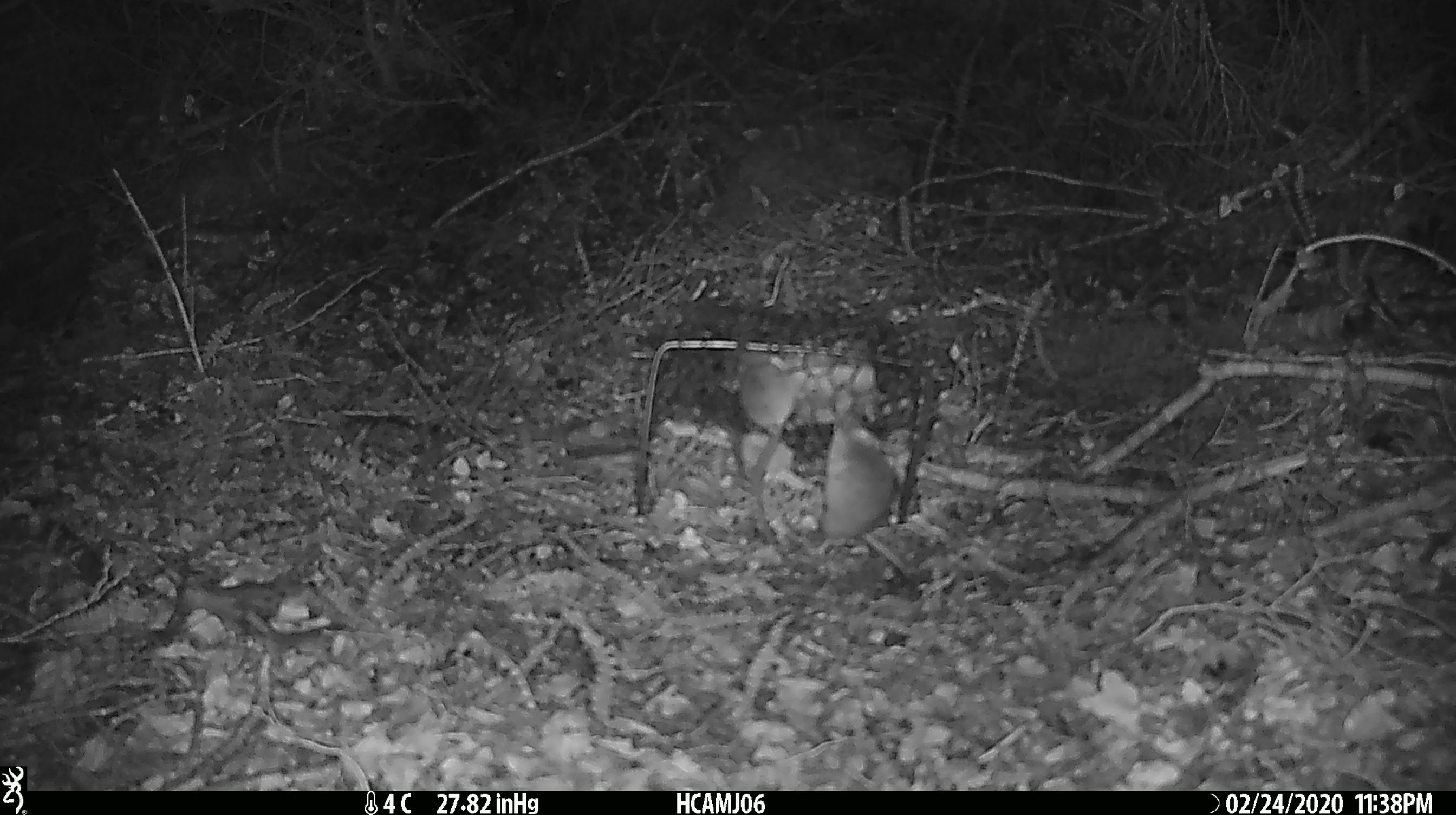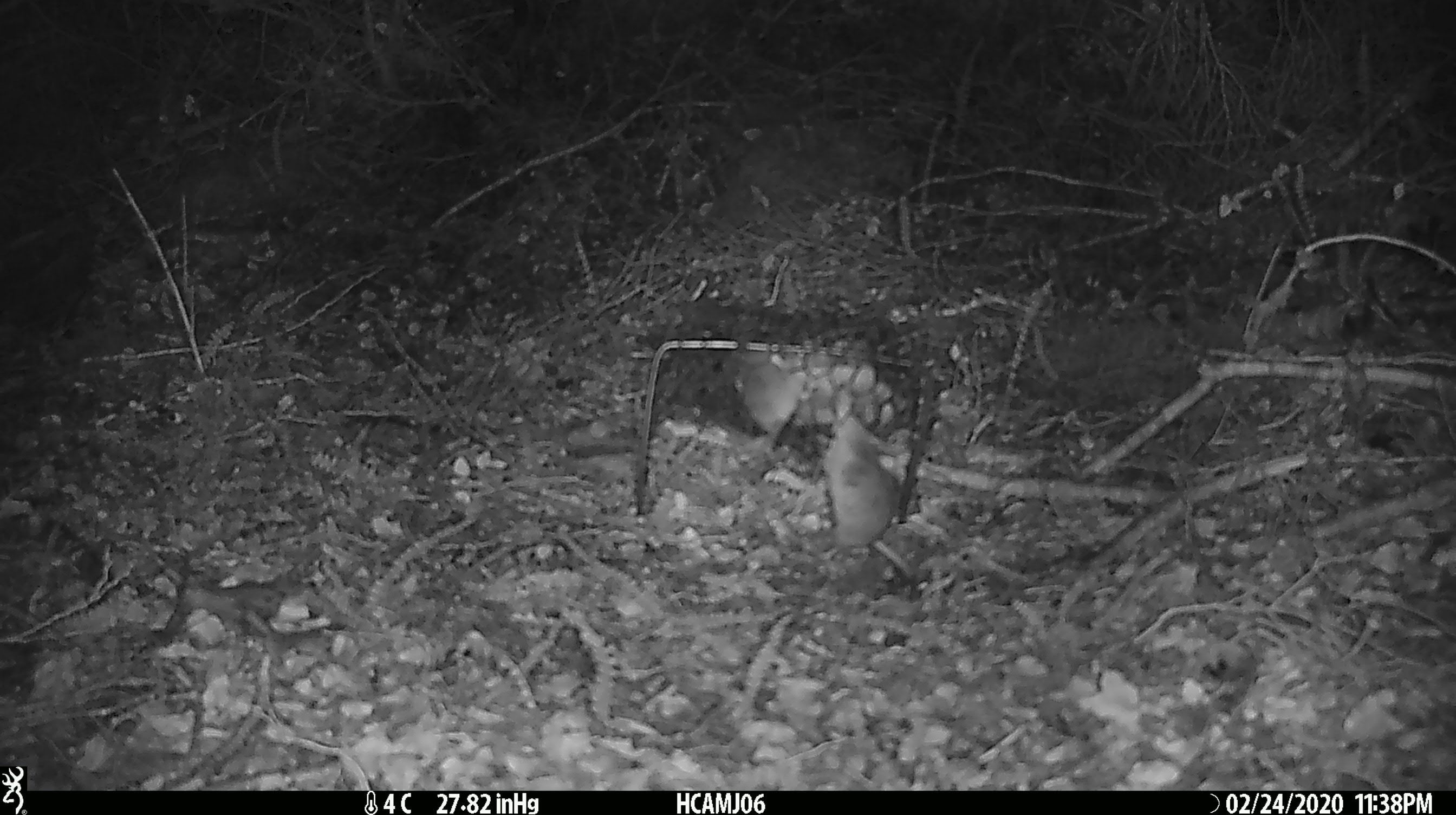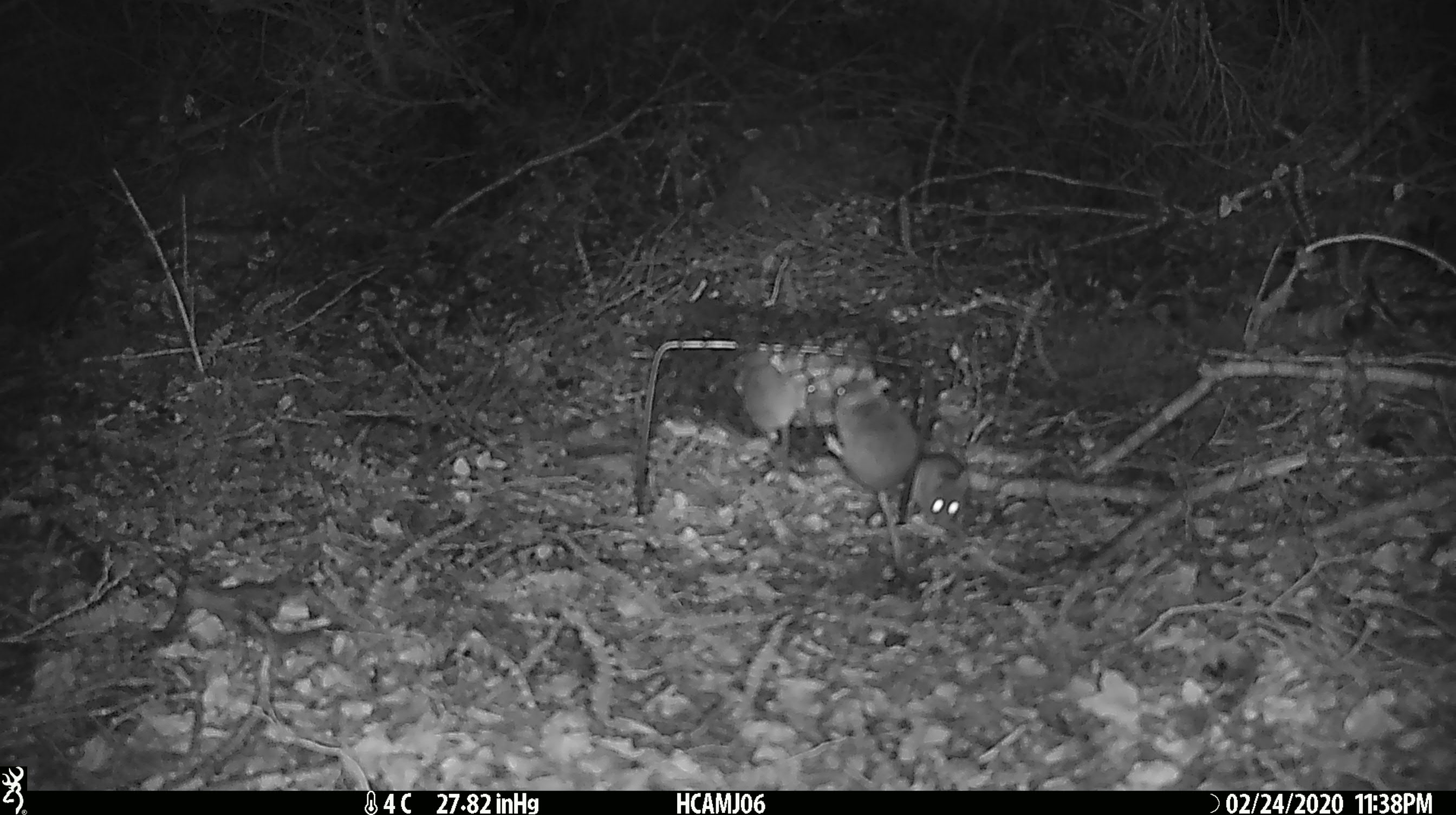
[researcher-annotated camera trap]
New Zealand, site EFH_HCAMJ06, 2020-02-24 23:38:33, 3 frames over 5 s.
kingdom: Animalia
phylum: Chordata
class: Mammalia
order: Rodentia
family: Muridae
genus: Mus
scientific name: Mus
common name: mouse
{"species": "mouse (Mus)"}